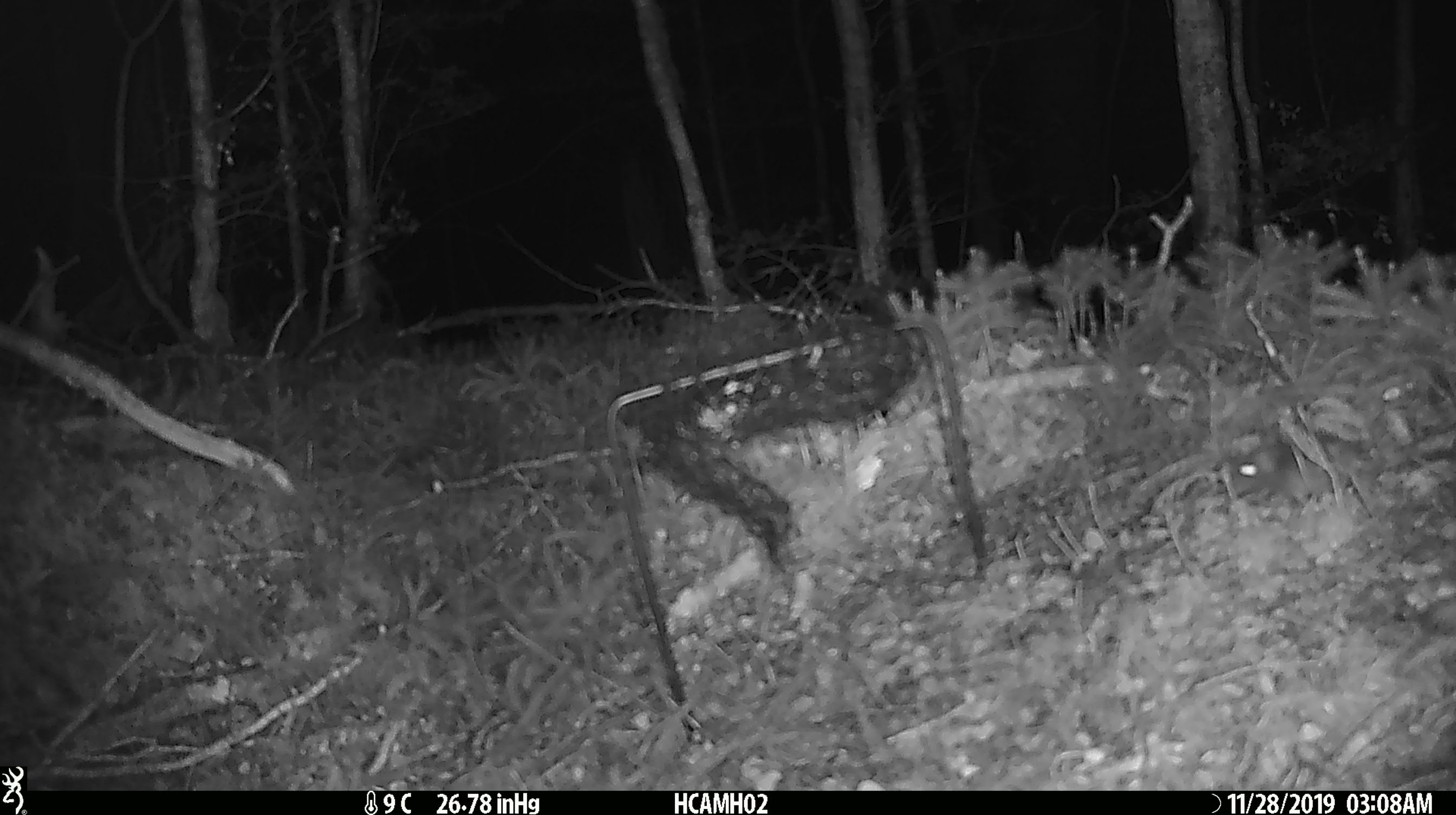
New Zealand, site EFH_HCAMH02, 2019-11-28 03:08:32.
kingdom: Animalia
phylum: Chordata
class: Mammalia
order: Rodentia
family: Muridae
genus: Mus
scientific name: Mus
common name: mouse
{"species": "mouse (Mus)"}